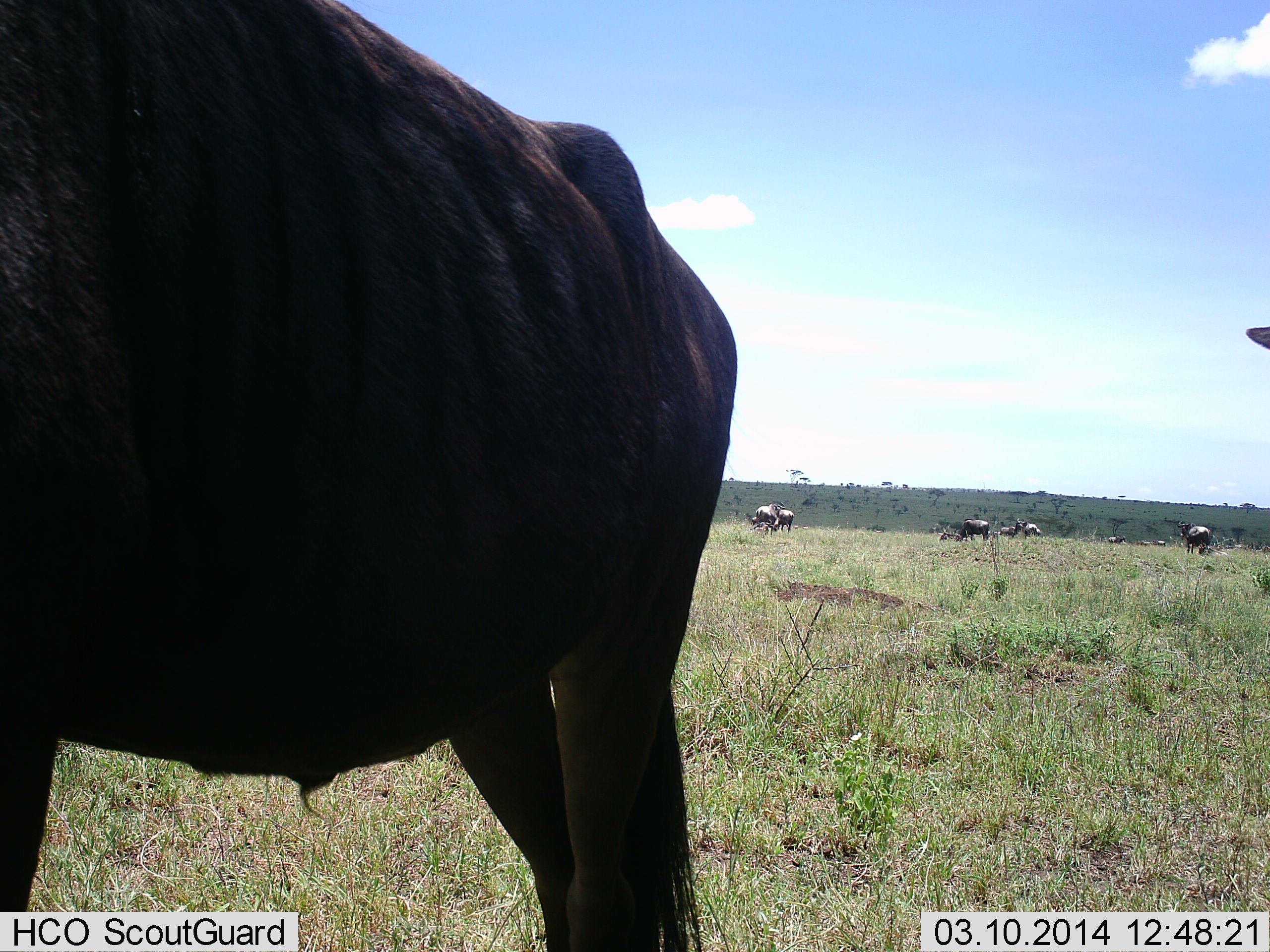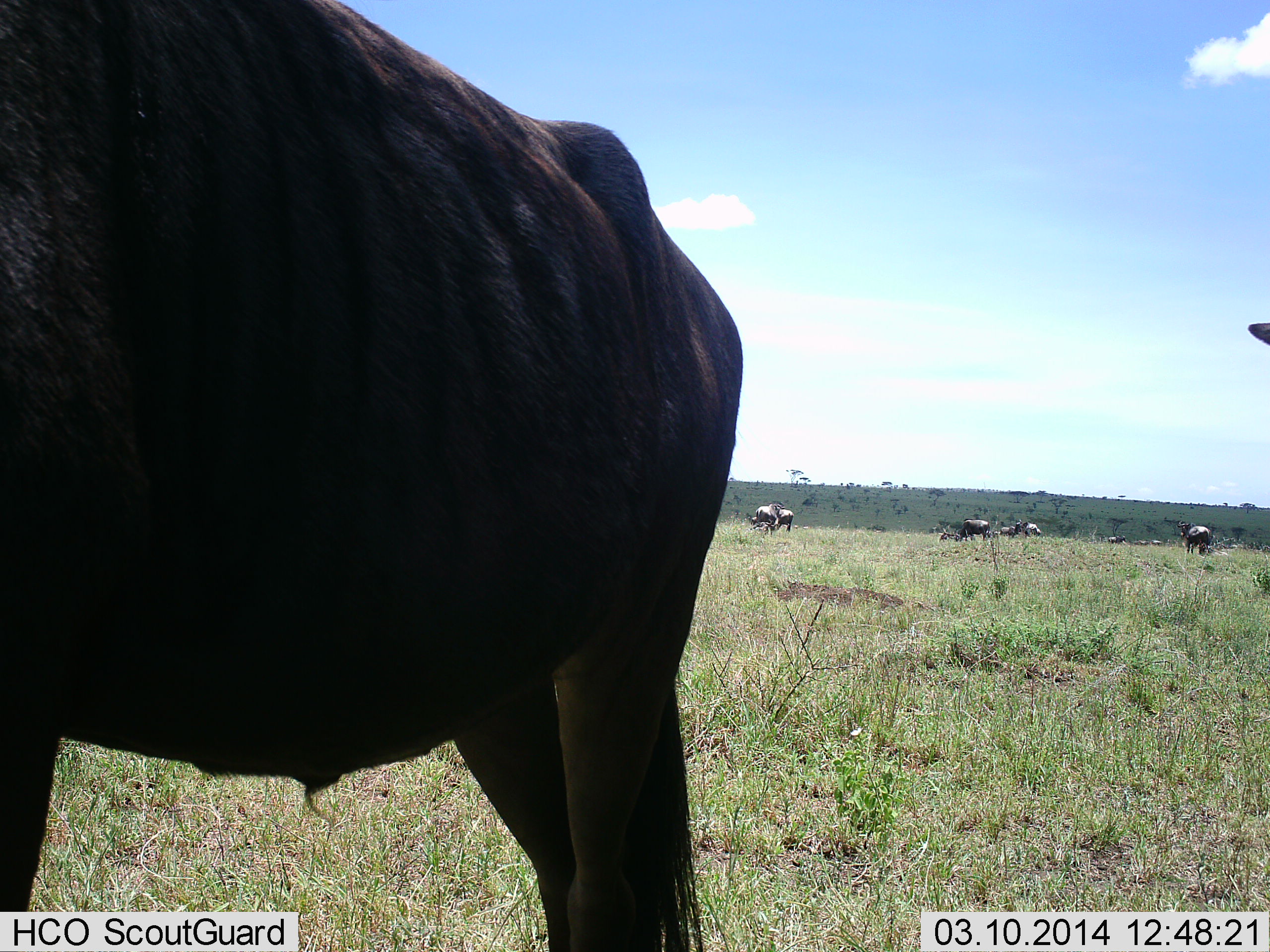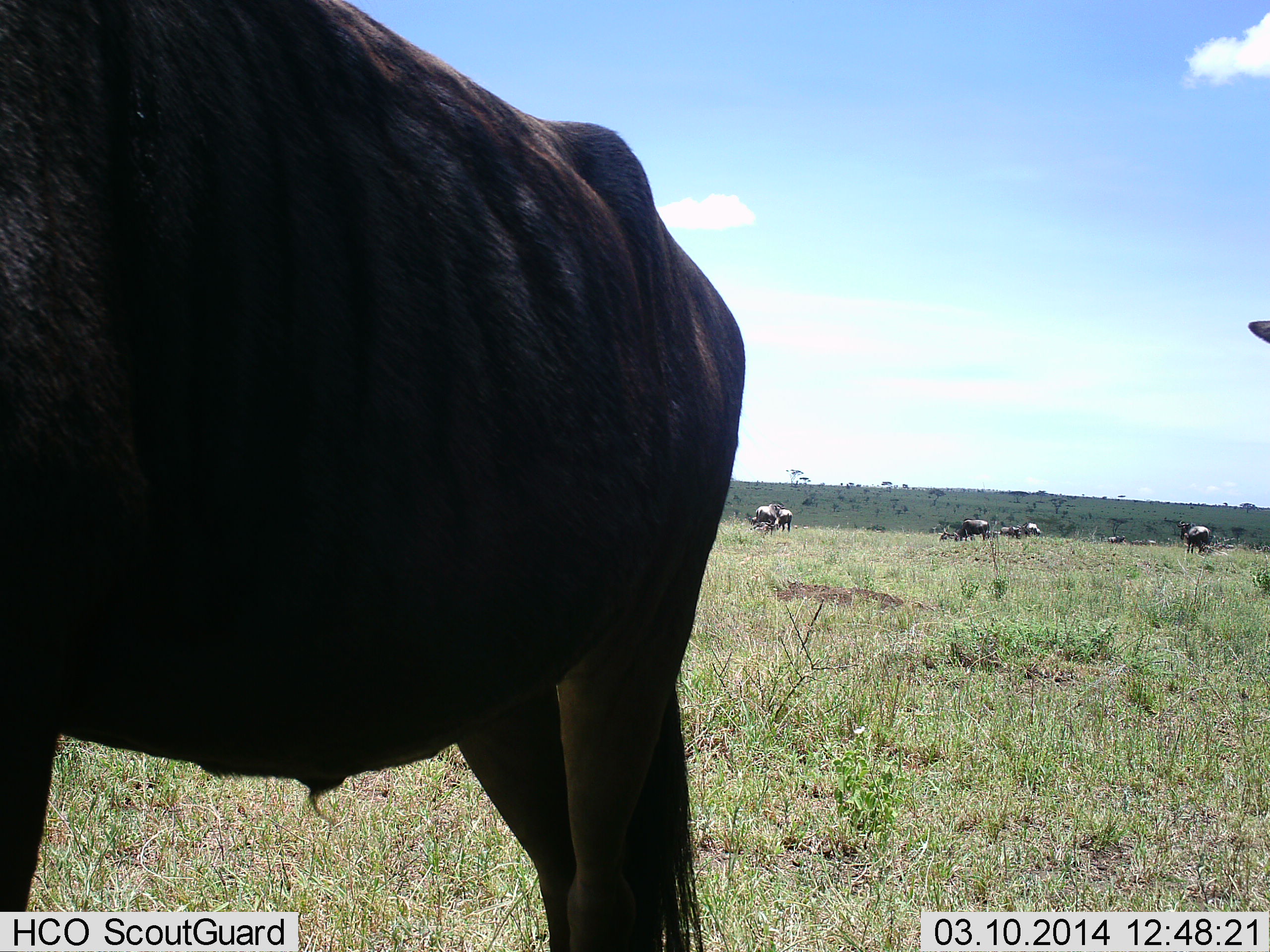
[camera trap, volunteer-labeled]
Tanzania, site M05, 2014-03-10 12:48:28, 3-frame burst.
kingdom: Animalia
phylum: Chordata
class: Mammalia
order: Artiodactyla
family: Bovidae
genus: Connochaetes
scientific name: Connochaetes taurinus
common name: blue wildebeest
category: wildebeest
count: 11-50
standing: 90%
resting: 20%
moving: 30%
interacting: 20%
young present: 0%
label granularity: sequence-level